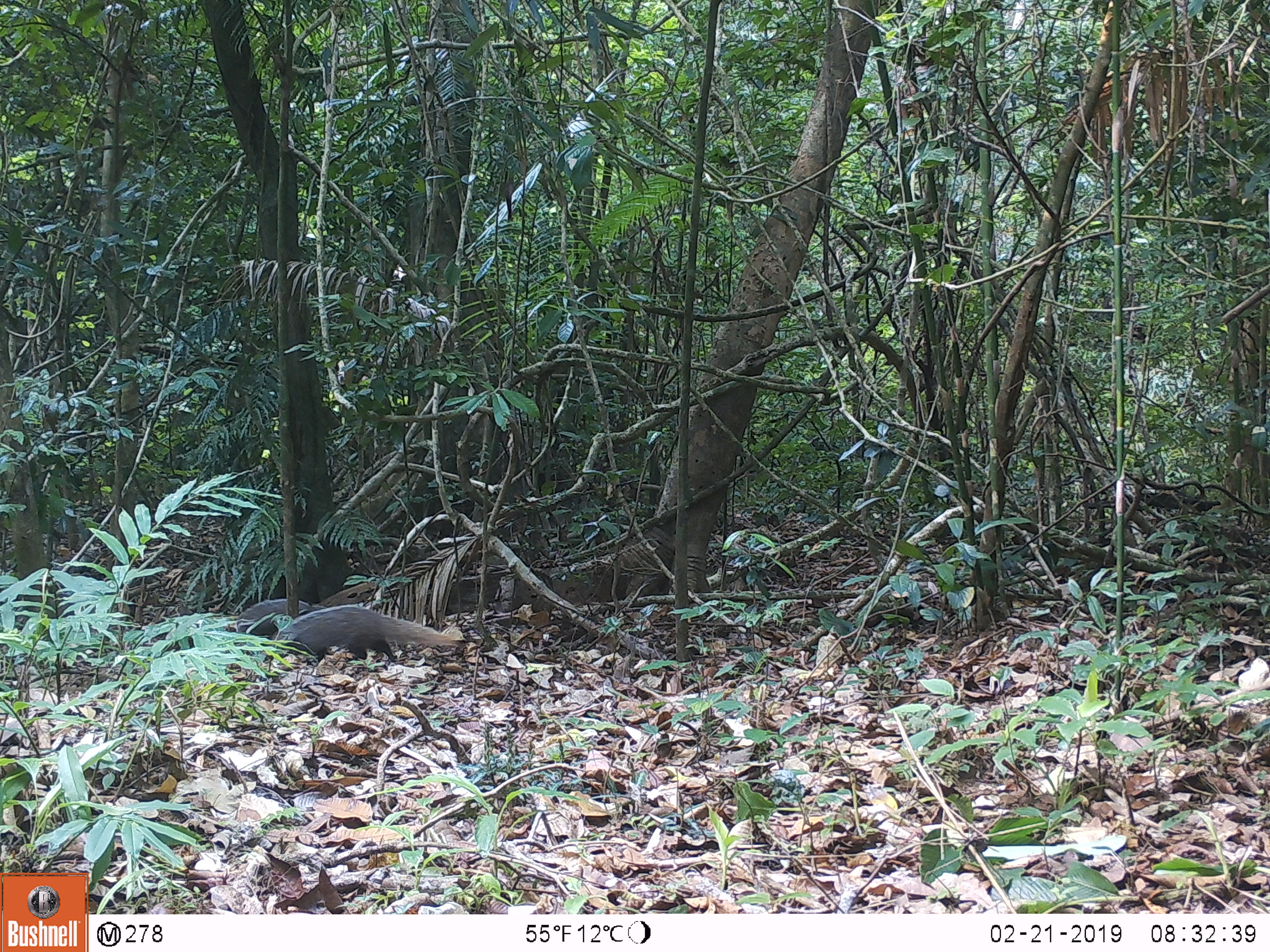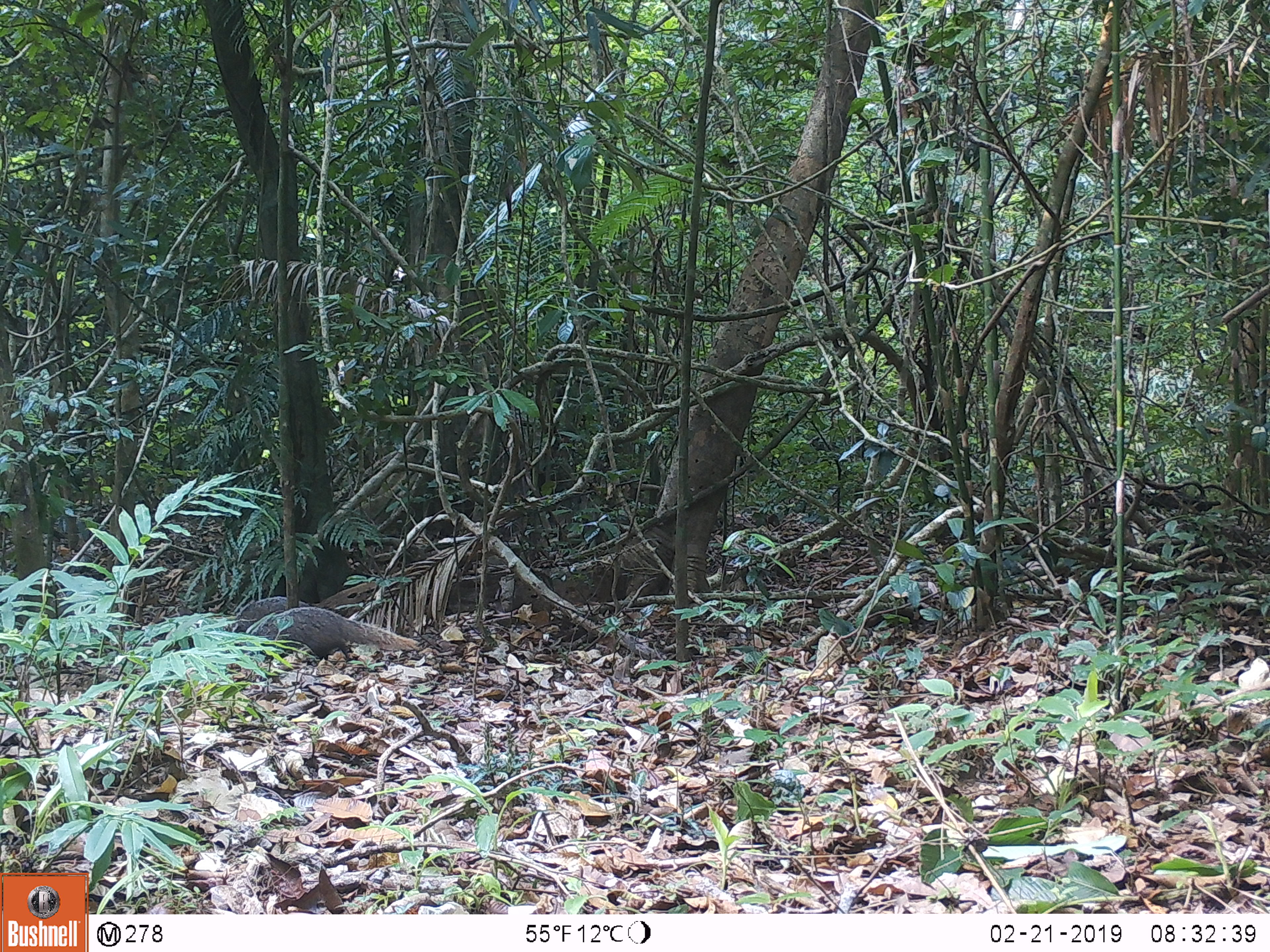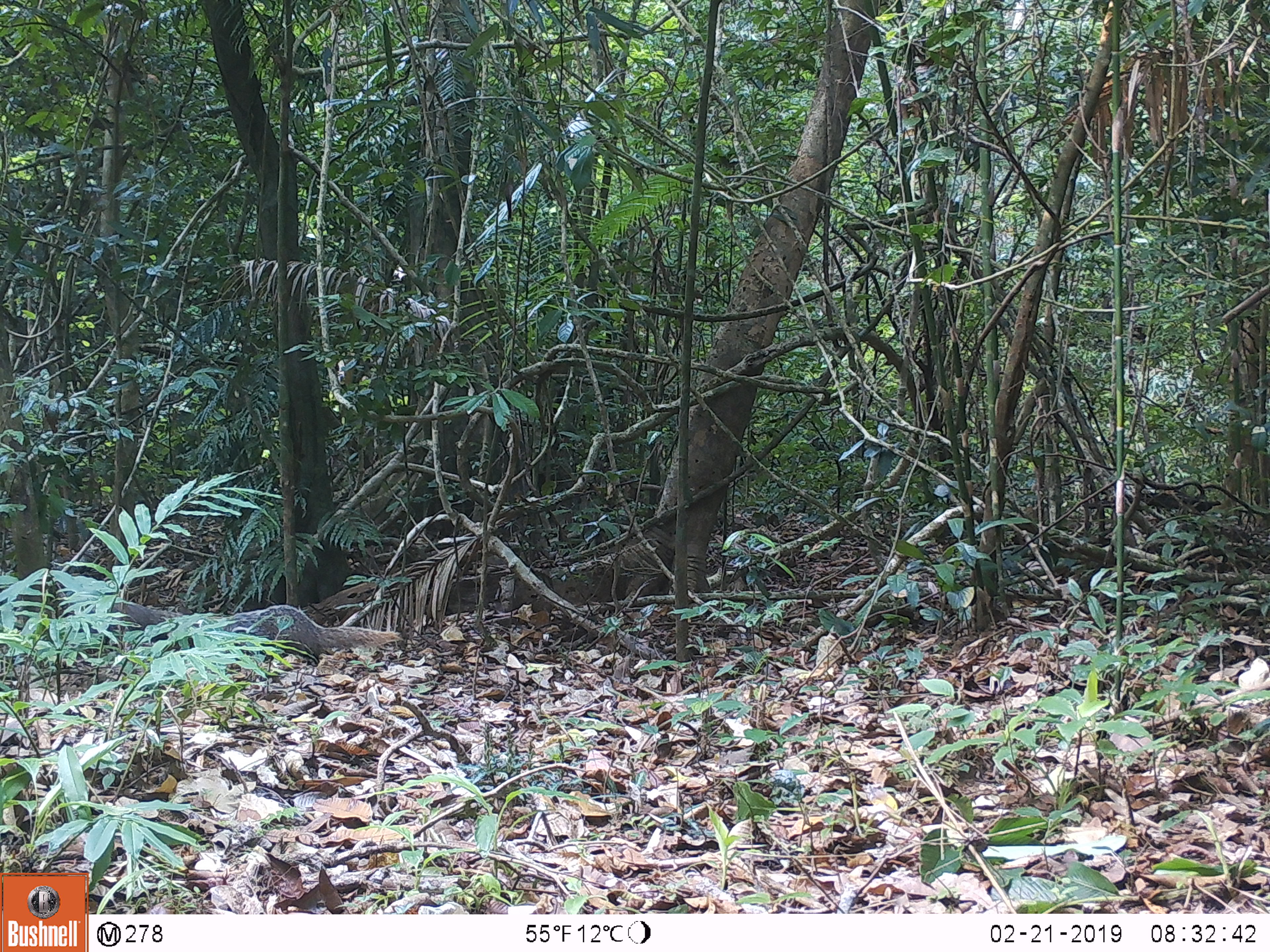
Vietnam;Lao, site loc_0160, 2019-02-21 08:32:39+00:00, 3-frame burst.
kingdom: Animalia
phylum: Chordata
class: Mammalia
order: Carnivora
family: Herpestidae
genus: Urva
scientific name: Urva urva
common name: crab-eating mongoose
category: crab eating mongoose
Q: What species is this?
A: Crab eating mongoose (crab-eating mongoose) (Urva urva).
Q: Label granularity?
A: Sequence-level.